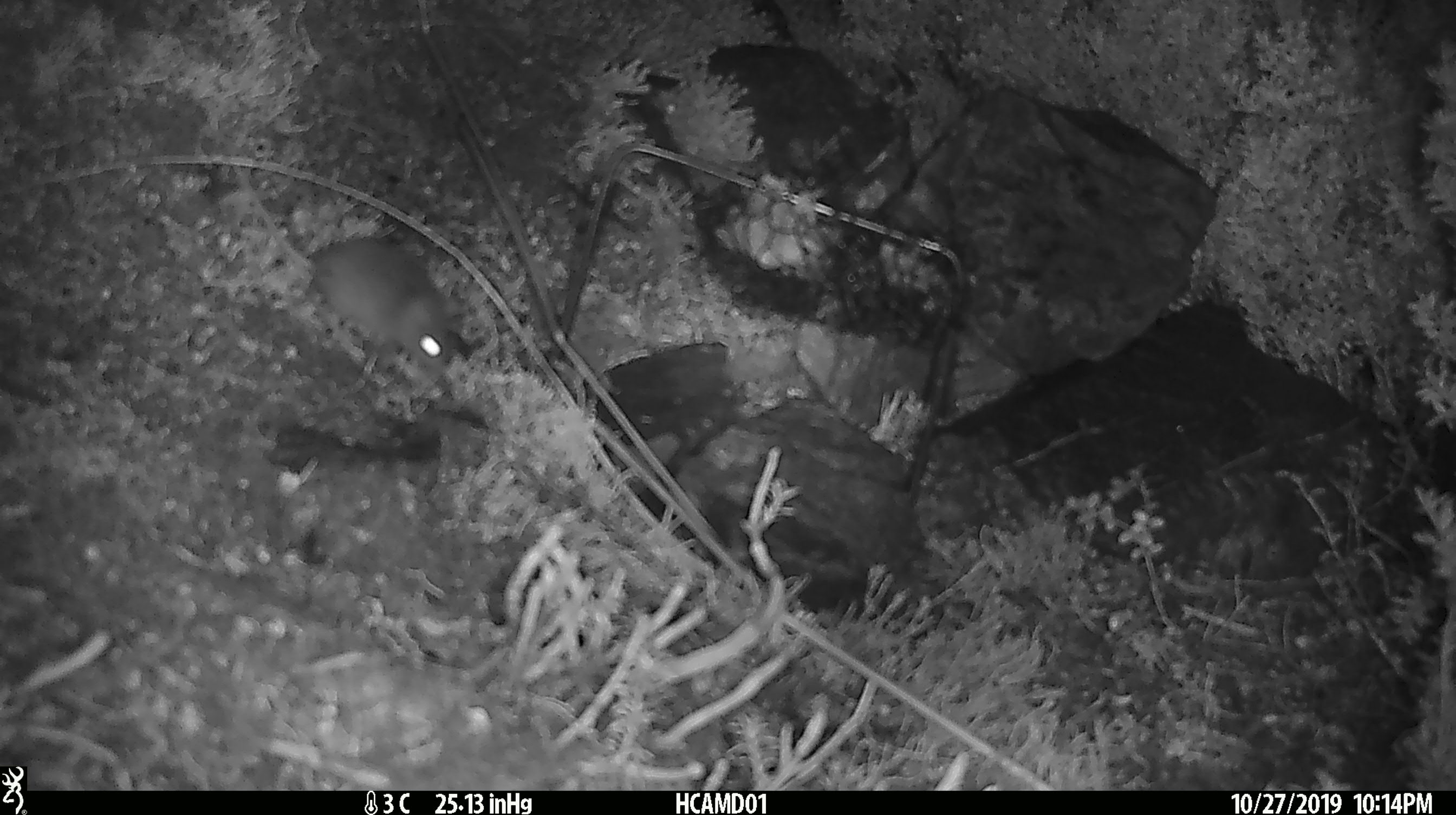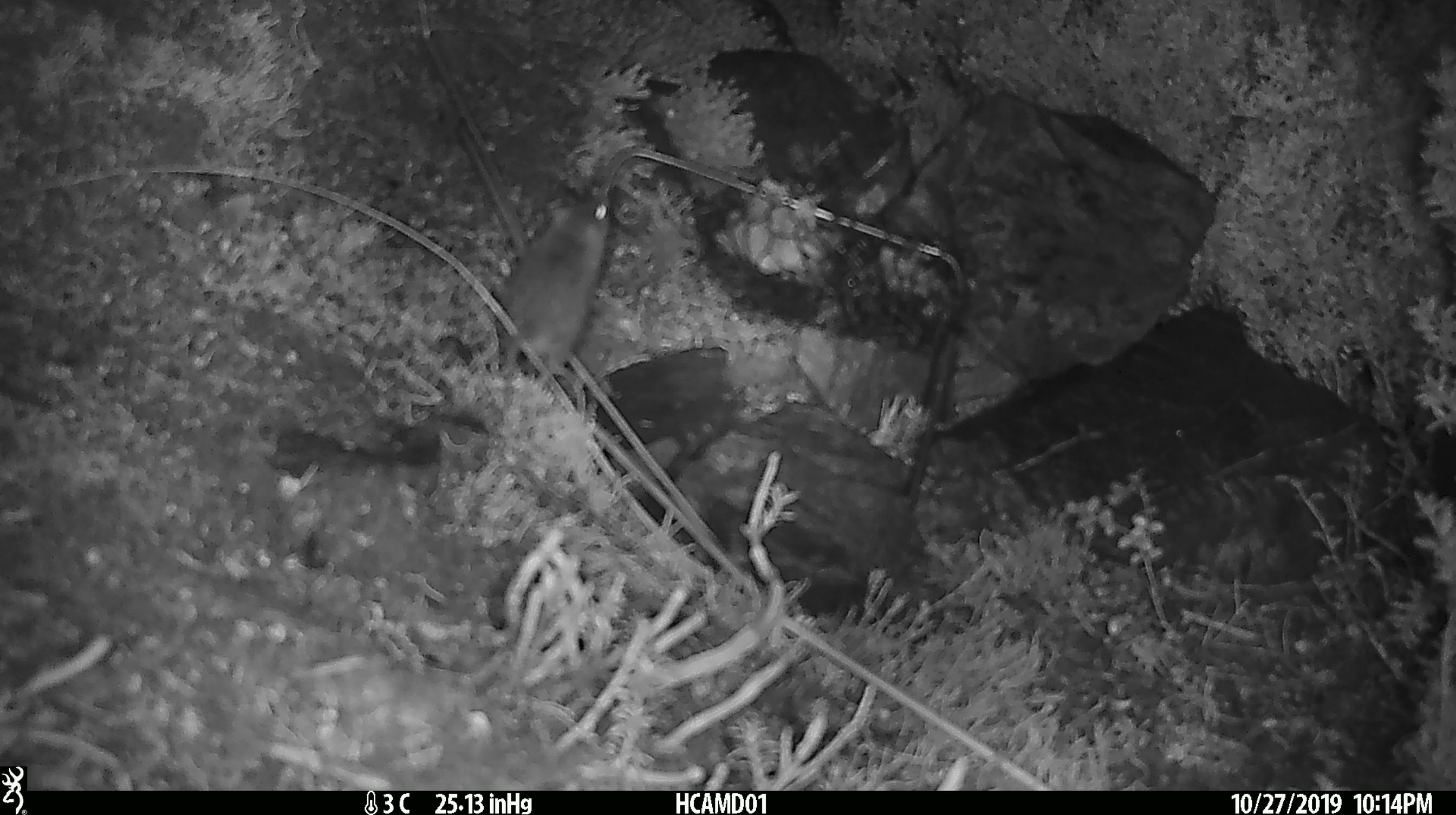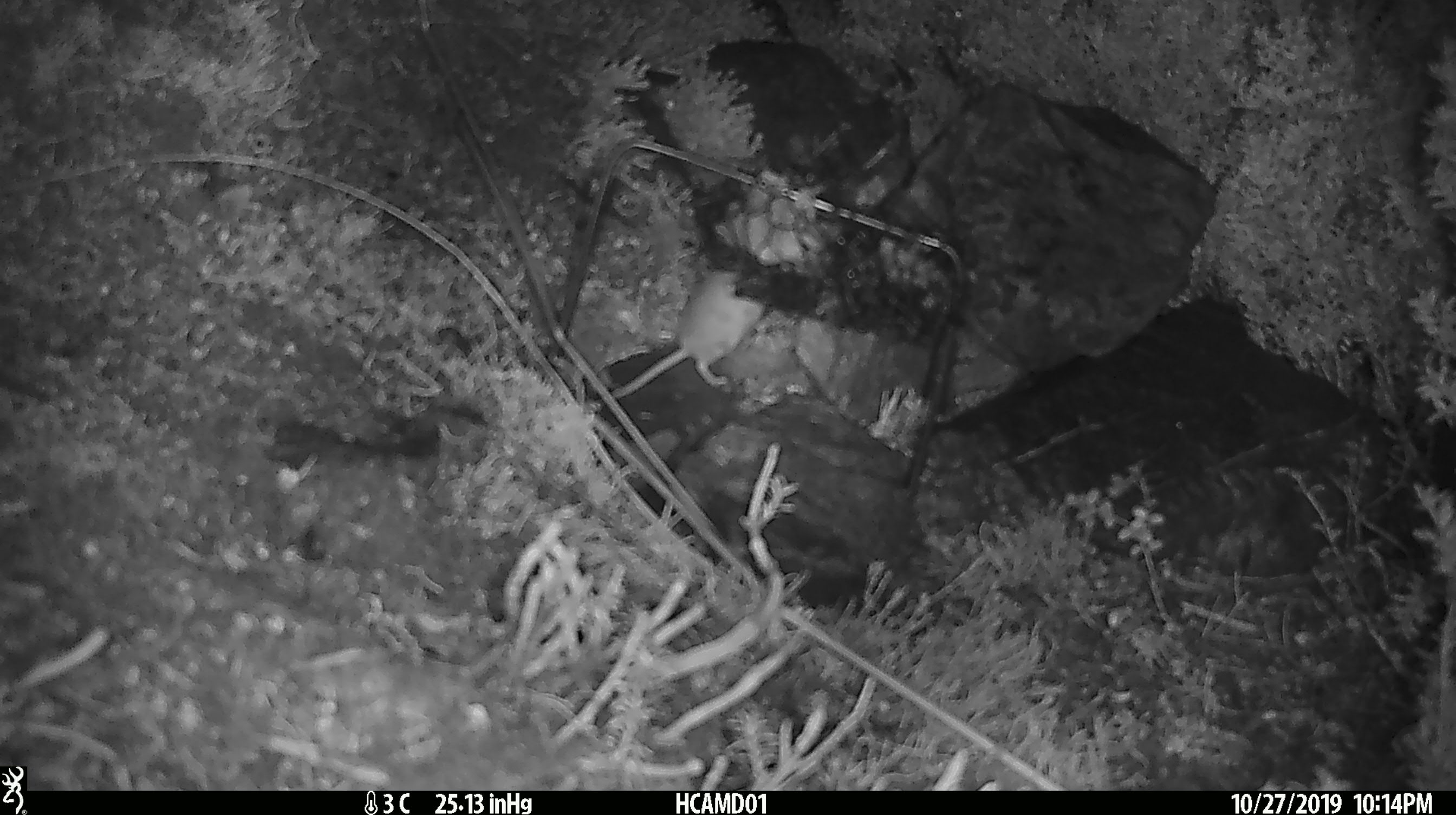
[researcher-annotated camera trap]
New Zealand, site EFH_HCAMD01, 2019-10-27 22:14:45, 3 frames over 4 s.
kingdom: Animalia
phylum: Chordata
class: Mammalia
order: Rodentia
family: Muridae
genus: Mus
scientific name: Mus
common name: mouse